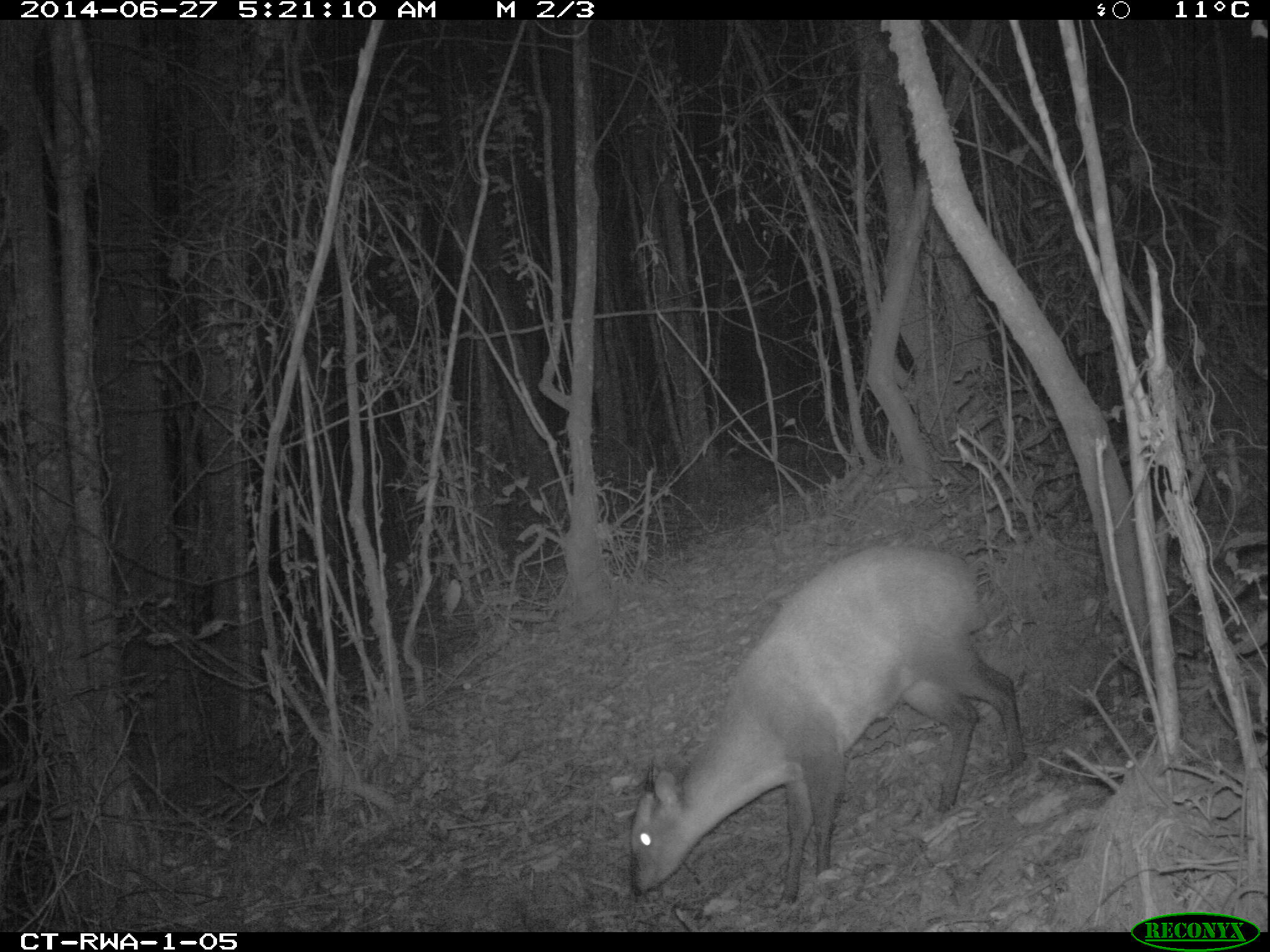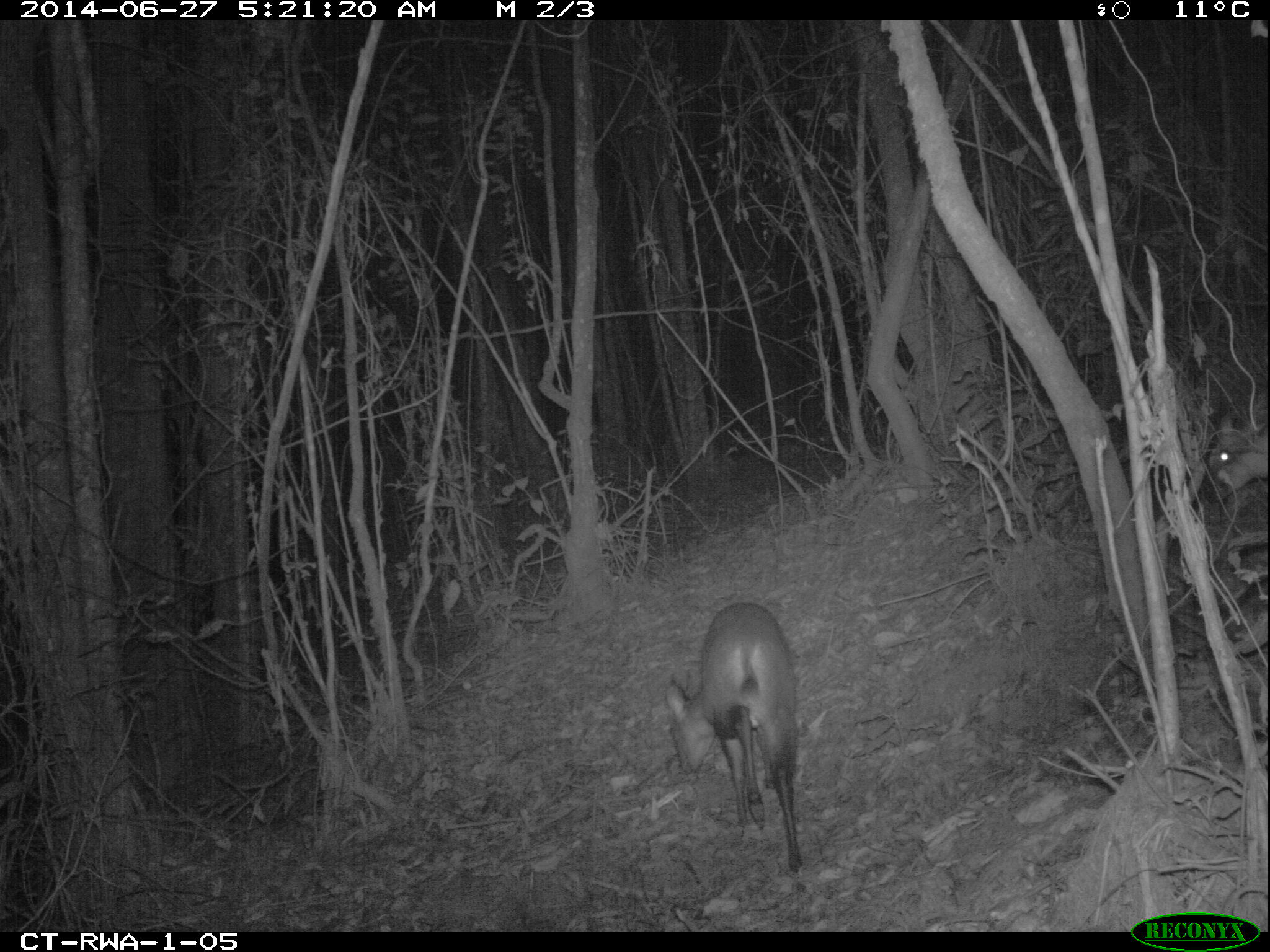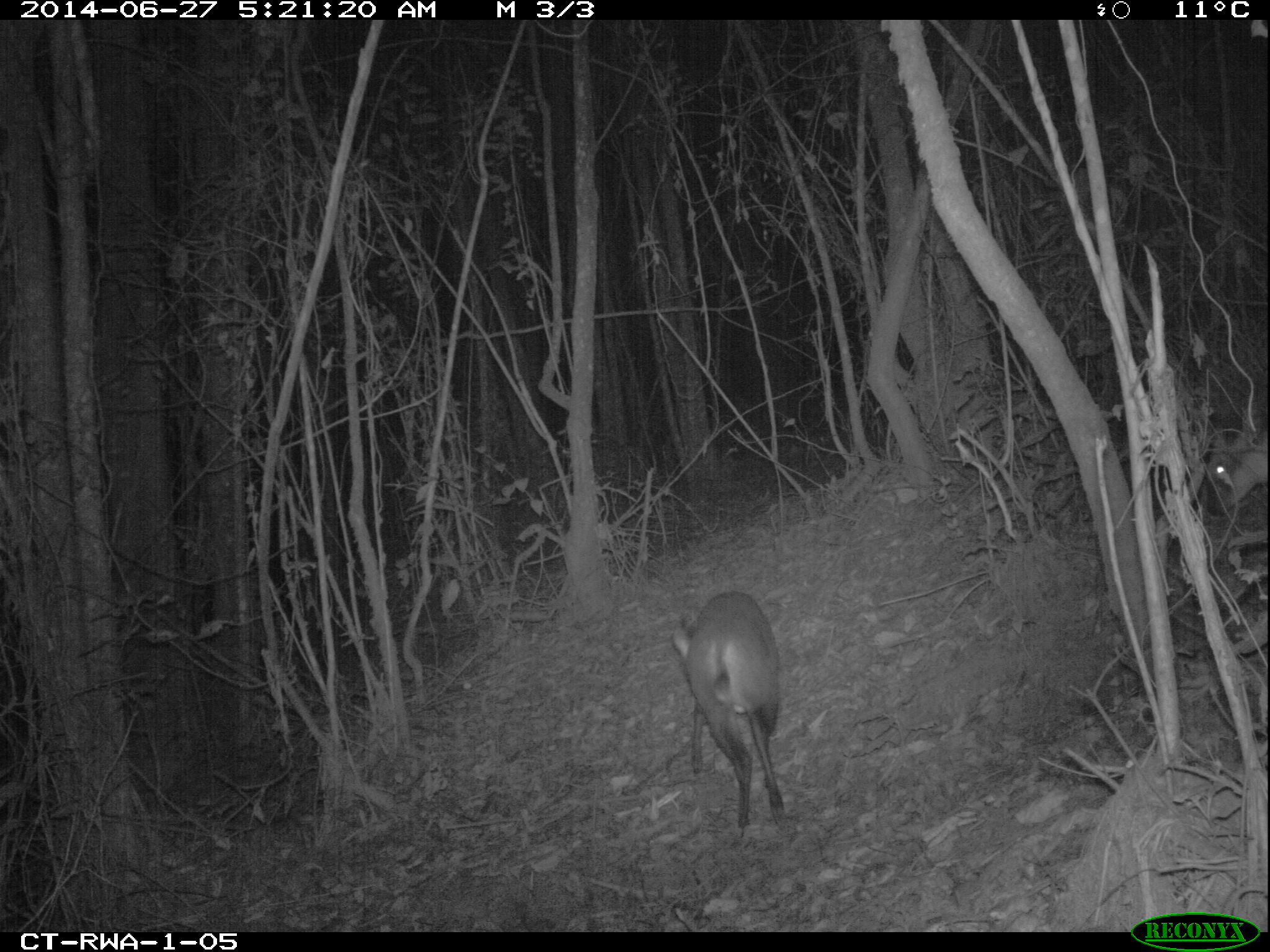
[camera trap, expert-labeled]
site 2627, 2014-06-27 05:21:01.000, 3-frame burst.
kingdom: Animalia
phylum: Chordata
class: Mammalia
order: Artiodactyla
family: Bovidae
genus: Cephalophus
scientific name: Cephalophus nigrifrons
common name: black-fronted duiker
Cephalophus nigrifrons (black-fronted duiker), count 2.